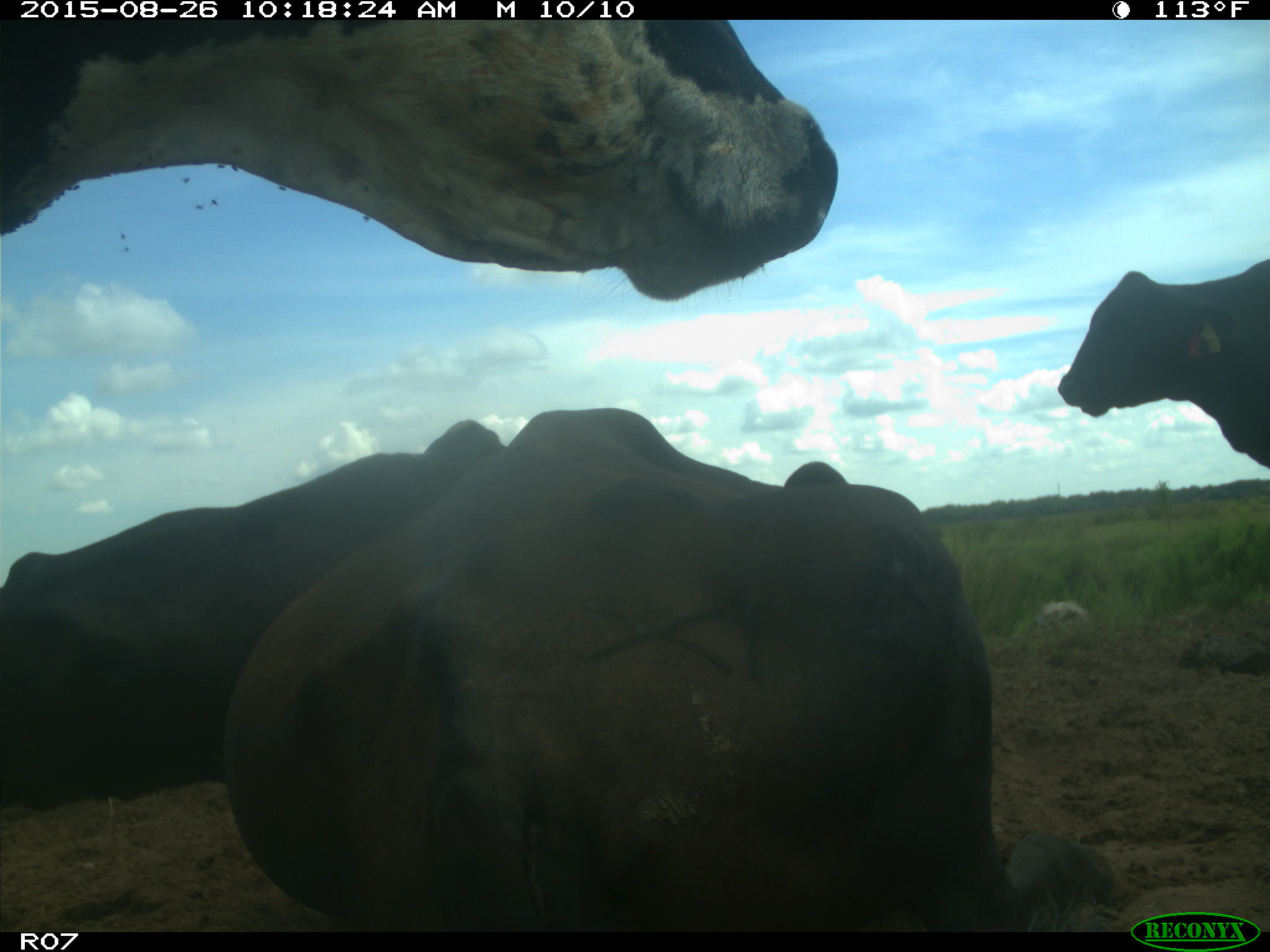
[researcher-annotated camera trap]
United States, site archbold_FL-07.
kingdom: Animalia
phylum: Chordata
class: Mammalia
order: Artiodactyla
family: Bovidae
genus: Bos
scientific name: Bos taurus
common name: domestic cow